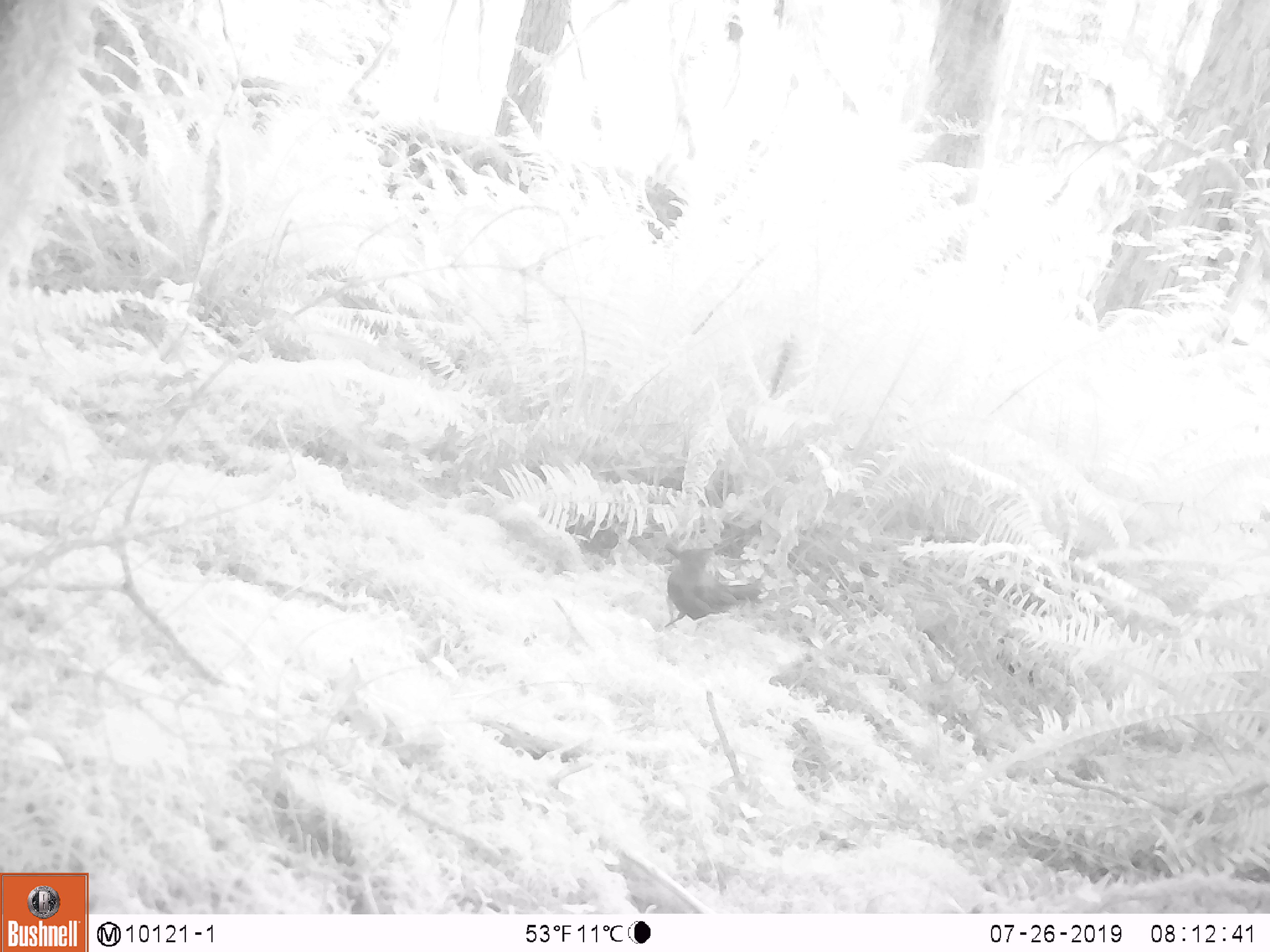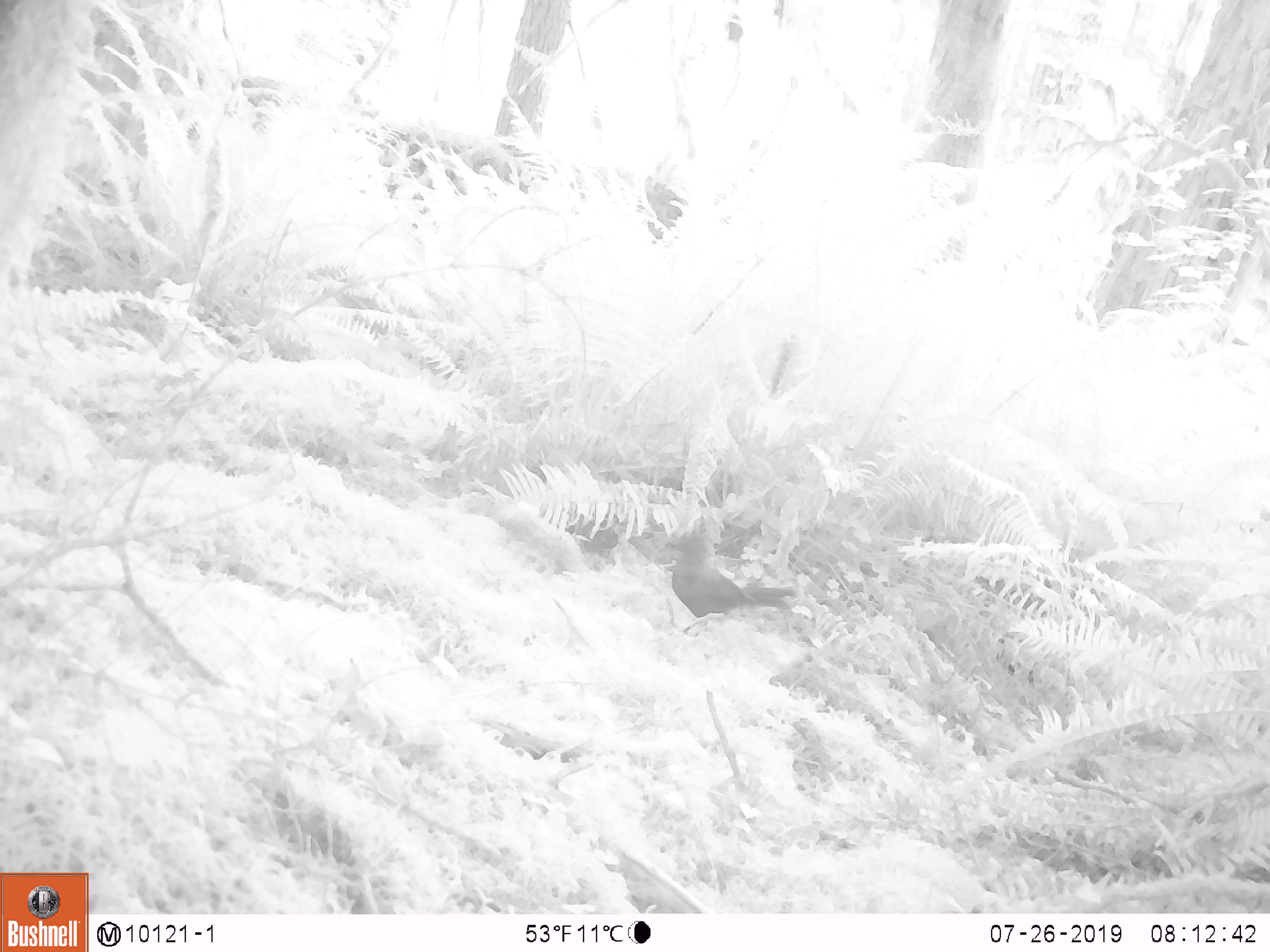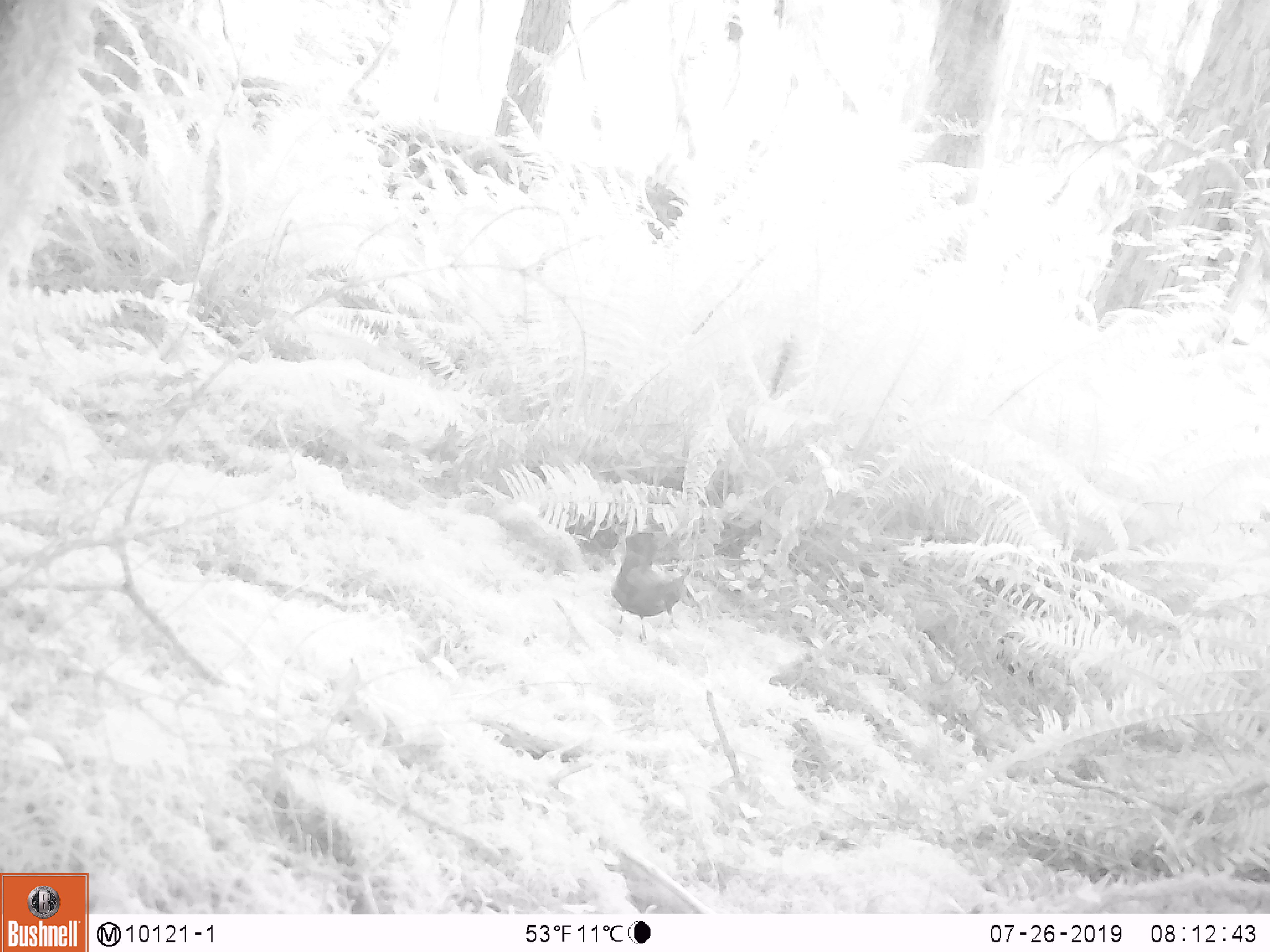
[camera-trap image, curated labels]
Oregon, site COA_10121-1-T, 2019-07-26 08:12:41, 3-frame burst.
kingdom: Animalia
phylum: Chordata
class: Aves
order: Passeriformes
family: Corvidae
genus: Cyanocitta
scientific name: Cyanocitta stelleri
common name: steller's jay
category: stellers jay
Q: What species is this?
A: Stellers jay (steller's jay) (Cyanocitta stelleri).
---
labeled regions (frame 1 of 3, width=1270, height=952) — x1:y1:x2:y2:
stellers jay: 659:536:766:623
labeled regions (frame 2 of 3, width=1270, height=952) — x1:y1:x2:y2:
stellers jay: 657:525:787:624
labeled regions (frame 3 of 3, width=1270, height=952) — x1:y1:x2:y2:
stellers jay: 605:532:693:638